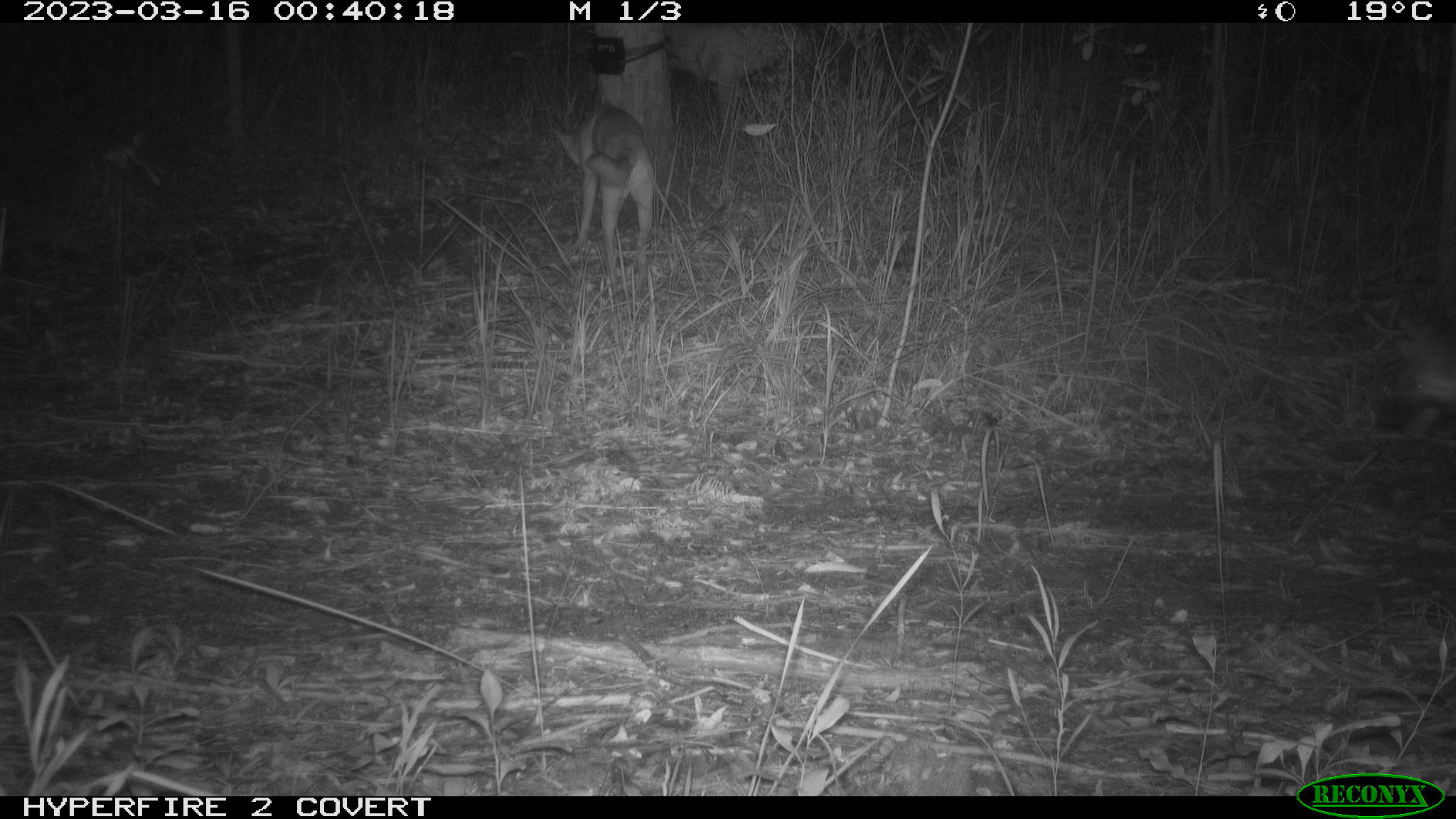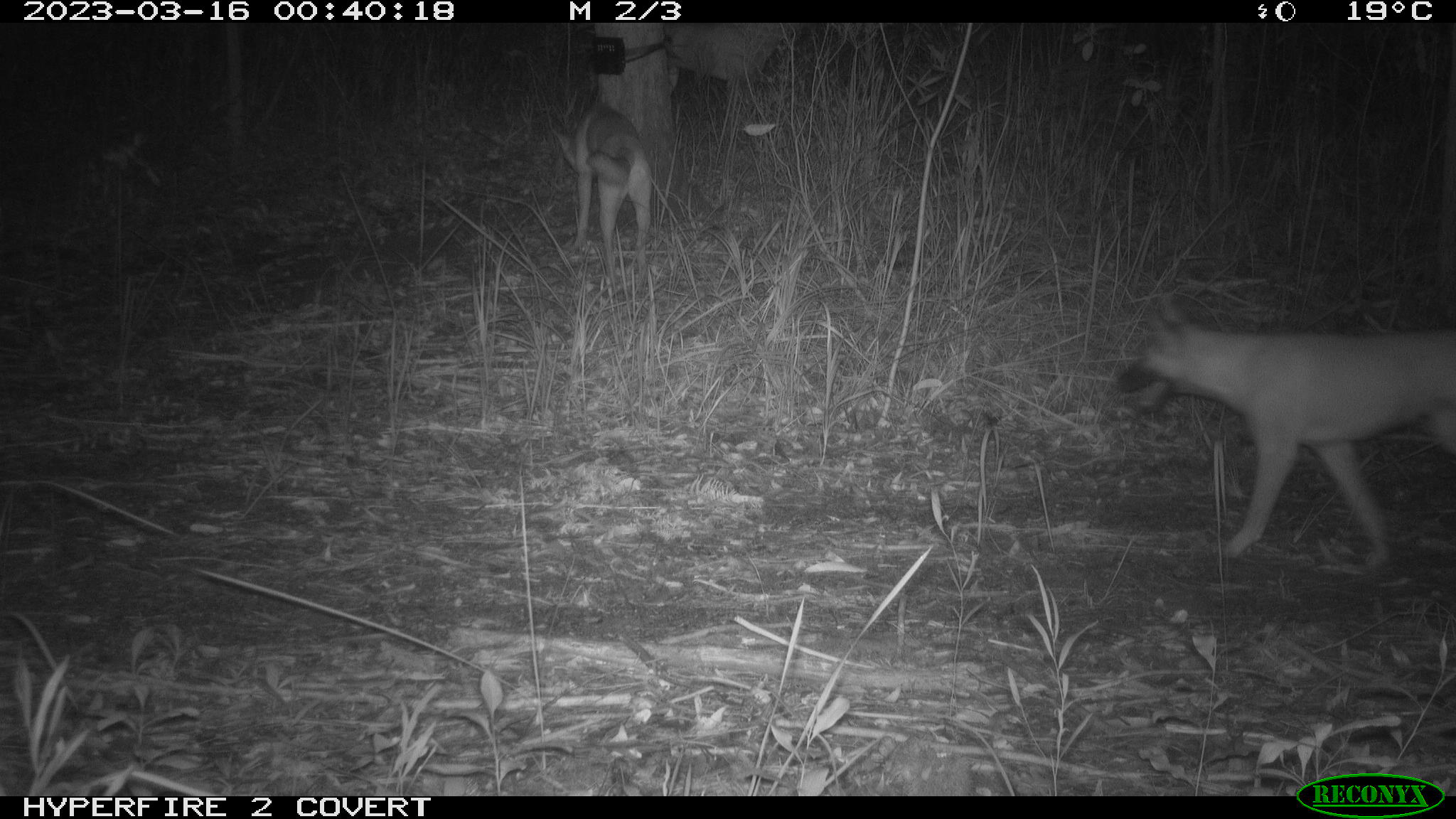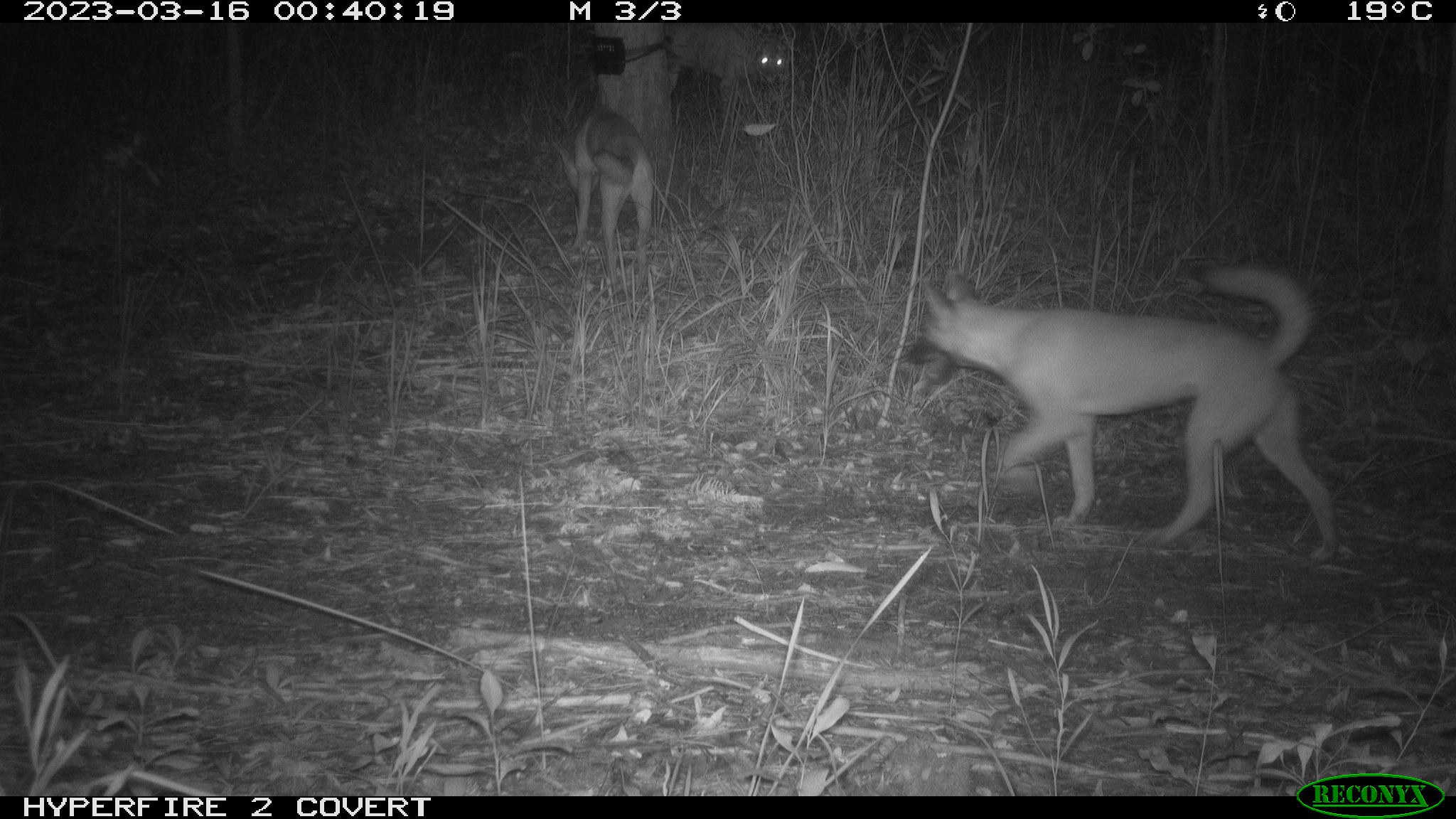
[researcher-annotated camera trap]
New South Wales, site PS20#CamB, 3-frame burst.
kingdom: Animalia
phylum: Chordata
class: Mammalia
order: Carnivora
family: Canidae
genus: Canis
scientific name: Canis familiaris dingo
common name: dingo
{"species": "dingo (Canis familiaris dingo)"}